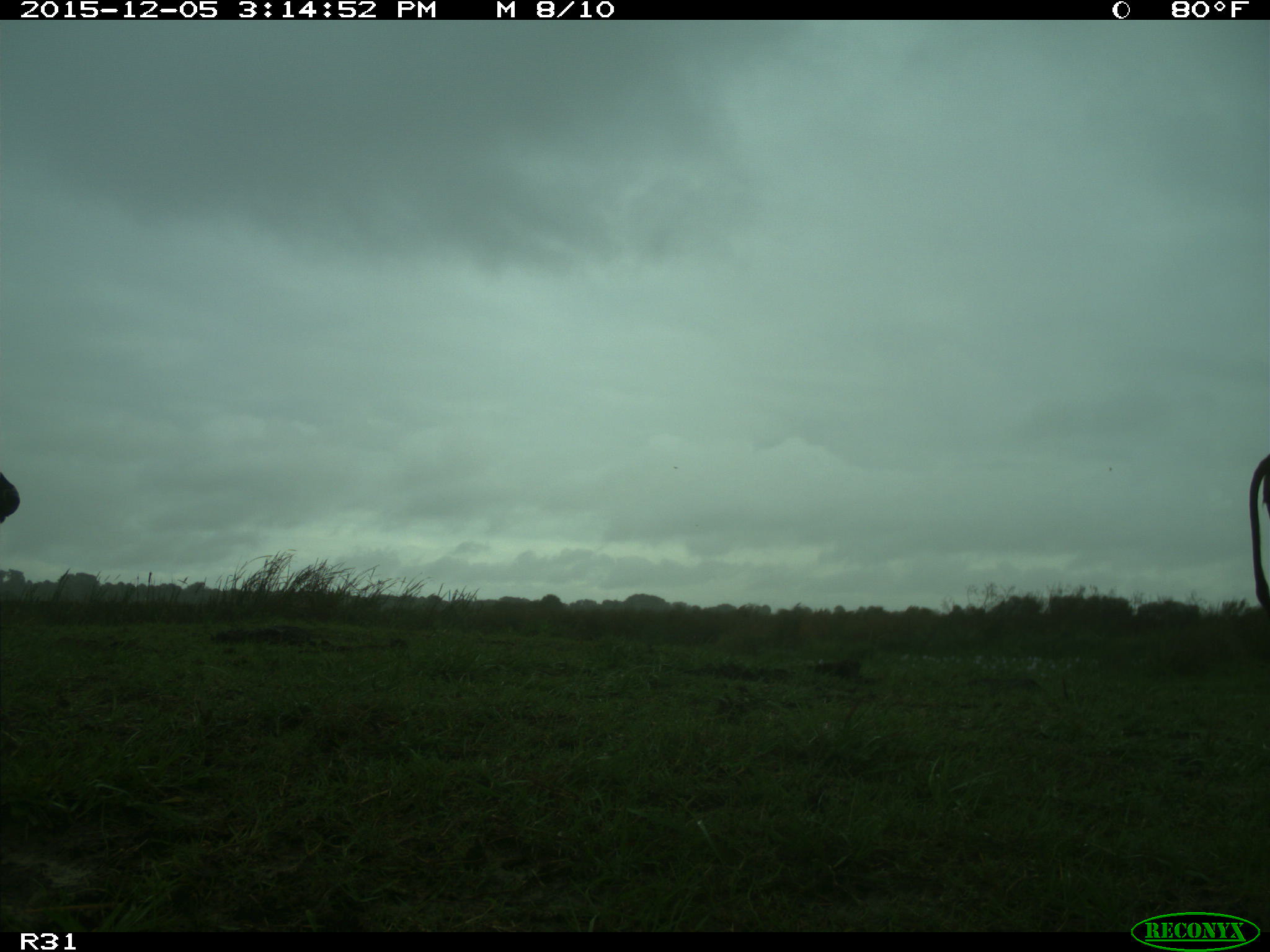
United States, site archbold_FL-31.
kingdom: Animalia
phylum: Chordata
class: Mammalia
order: Artiodactyla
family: Bovidae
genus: Bos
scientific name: Bos taurus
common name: domestic cow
Bos taurus (domestic cow).